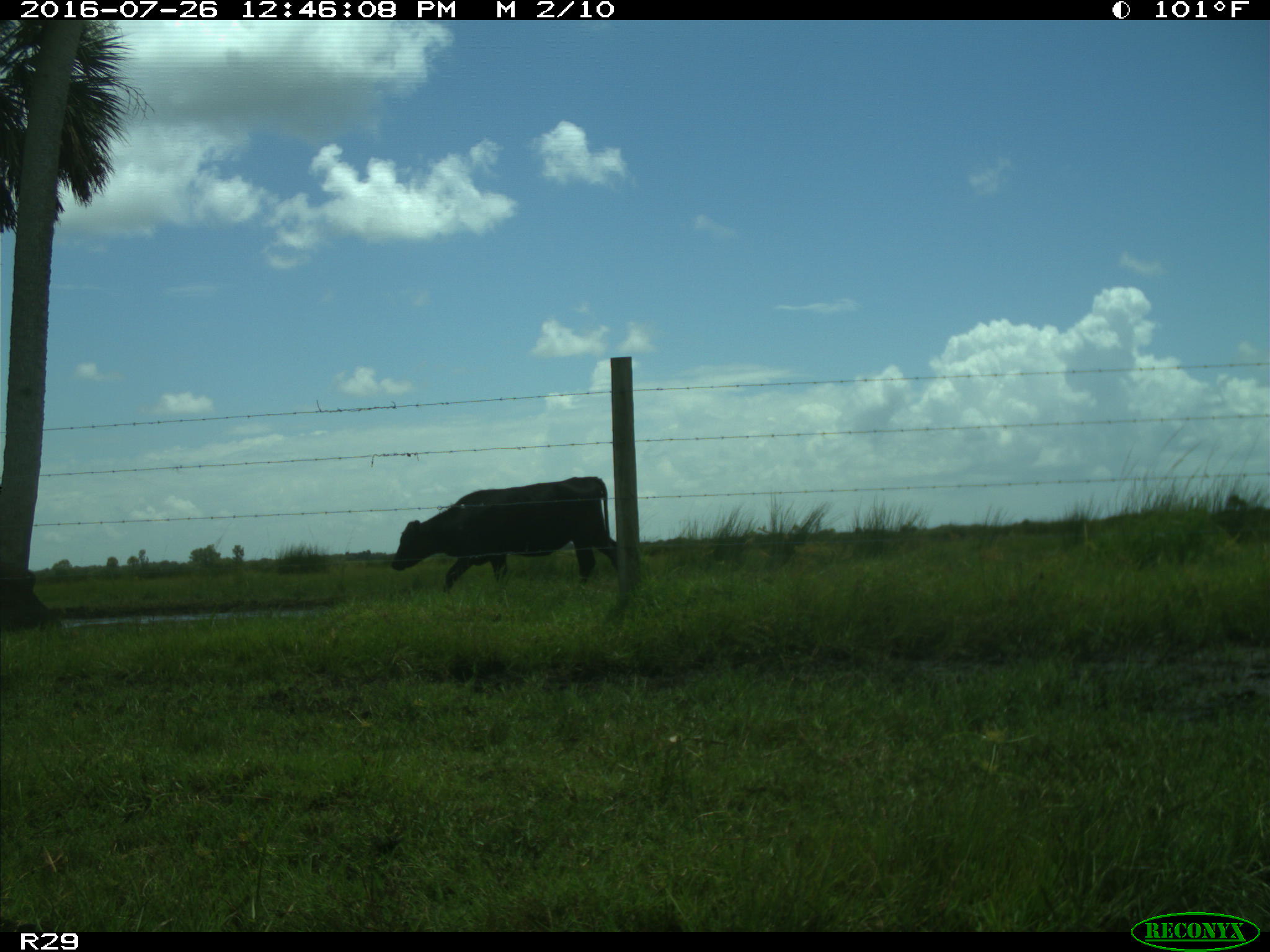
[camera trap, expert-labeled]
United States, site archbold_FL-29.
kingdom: Animalia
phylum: Chordata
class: Mammalia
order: Artiodactyla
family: Bovidae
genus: Bos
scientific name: Bos taurus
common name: domestic cow